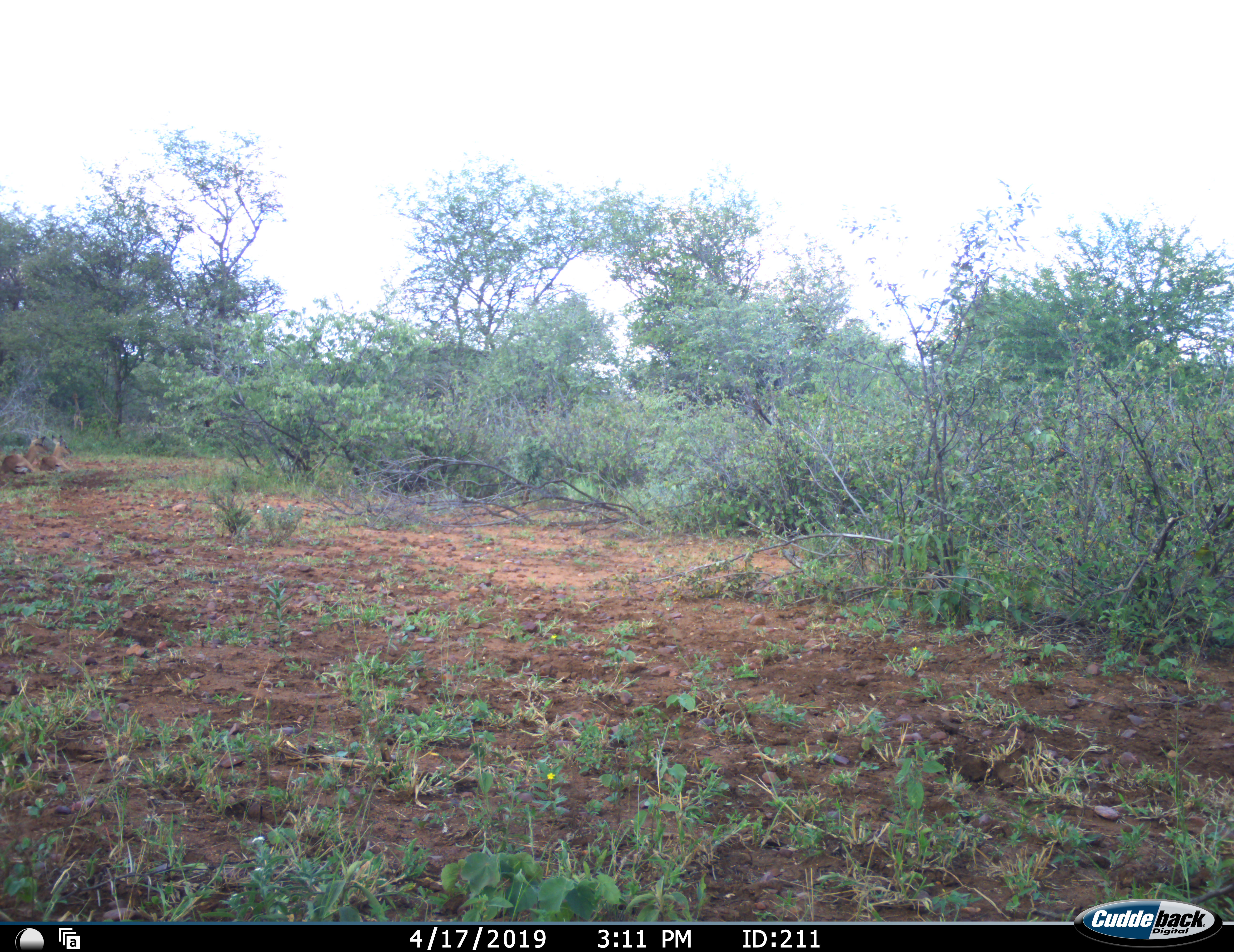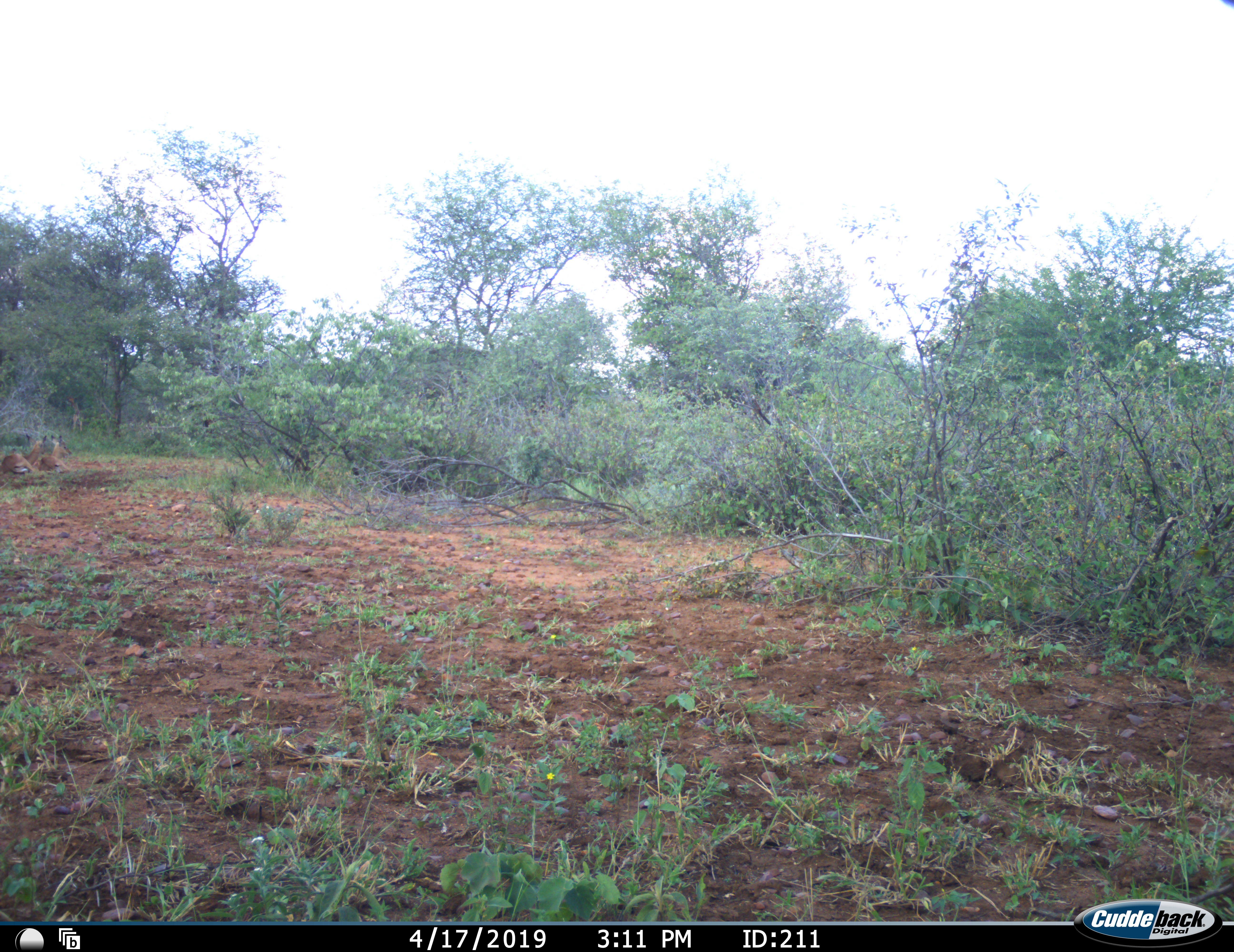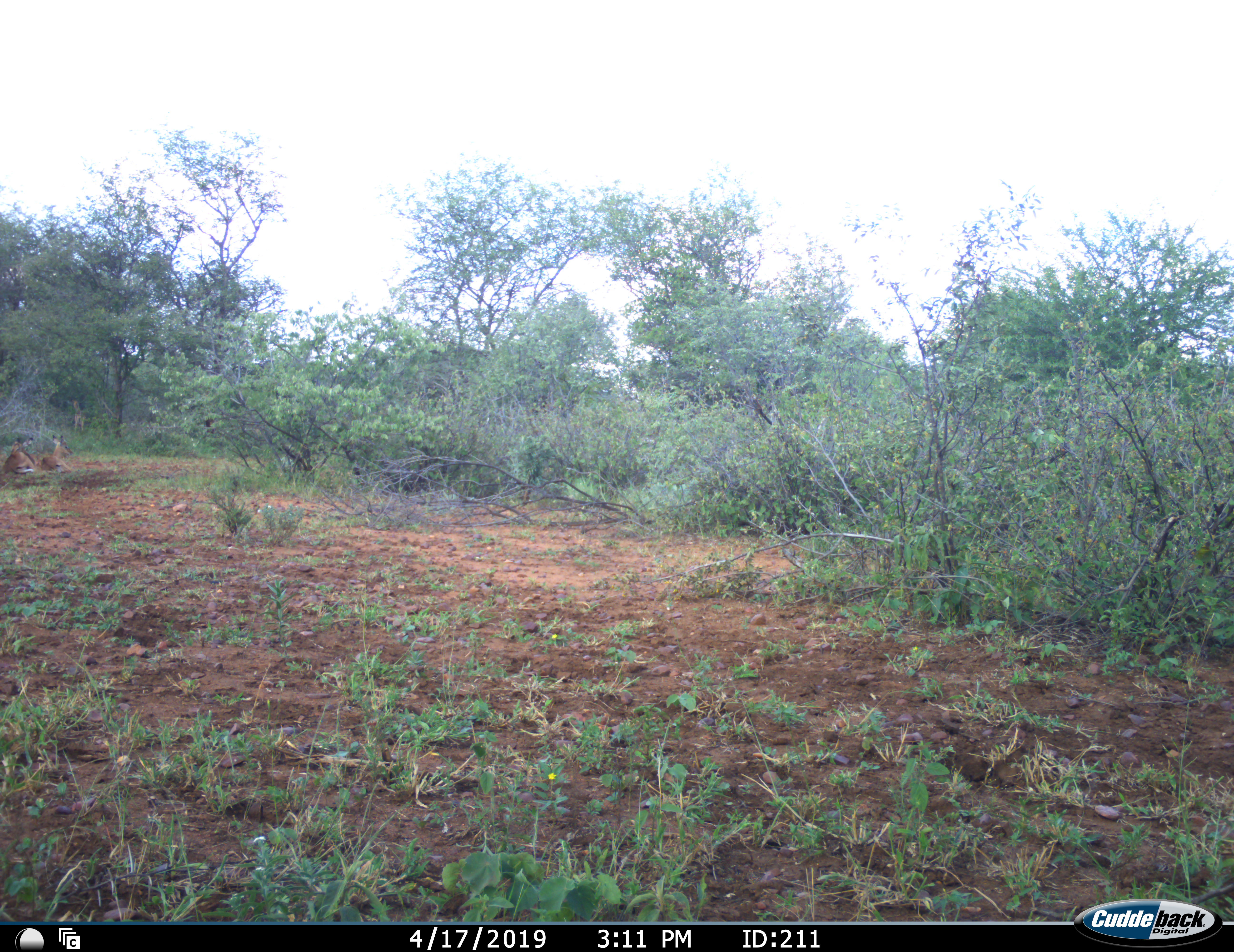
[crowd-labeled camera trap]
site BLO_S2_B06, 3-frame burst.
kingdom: Animalia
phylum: Chordata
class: Mammalia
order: Artiodactyla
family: Bovidae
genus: Aepyceros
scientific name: Aepyceros melampus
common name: impala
Impala (Aepyceros melampus), count 3. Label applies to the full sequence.